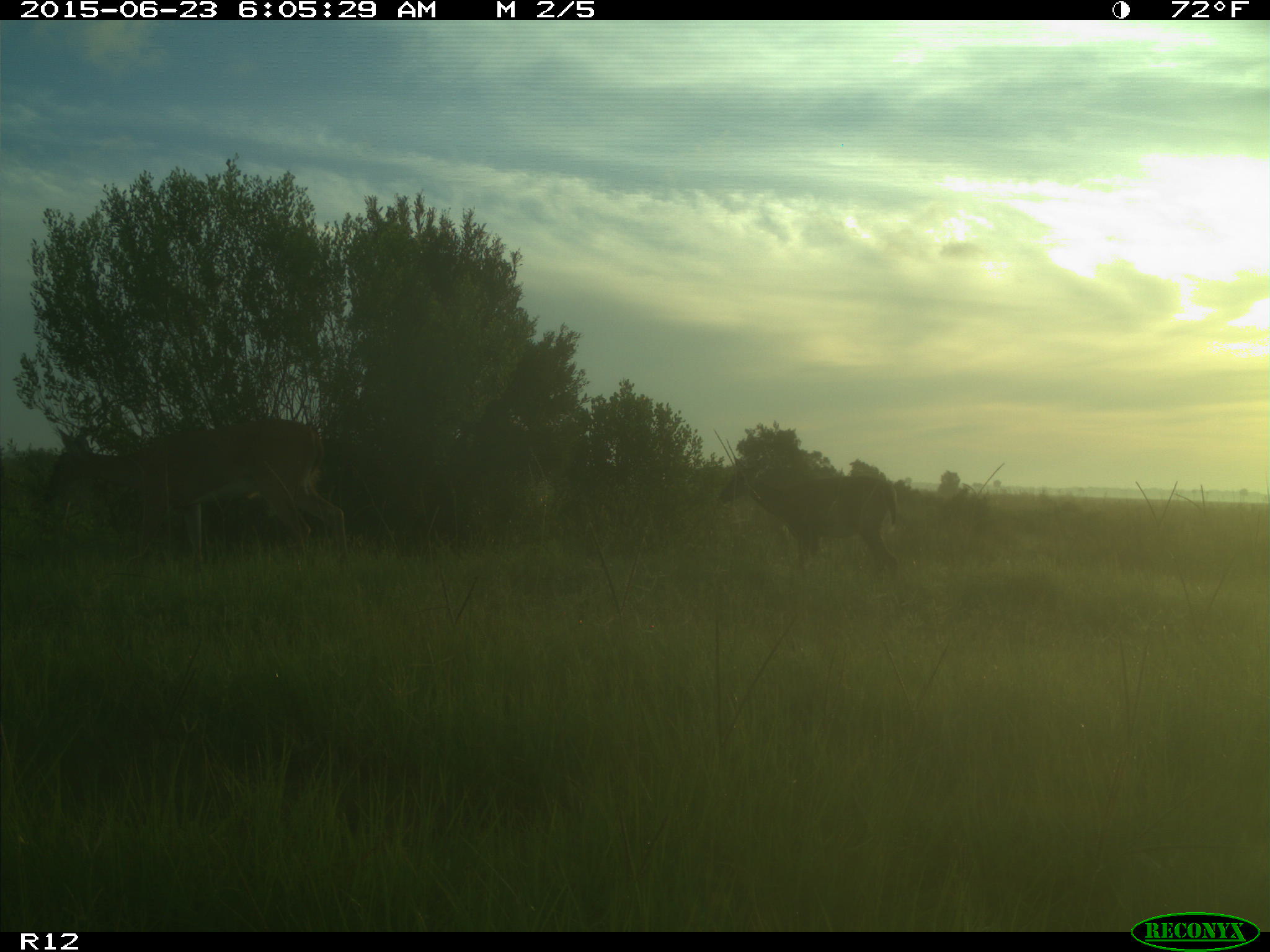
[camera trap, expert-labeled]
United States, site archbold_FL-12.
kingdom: Animalia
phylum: Chordata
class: Mammalia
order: Artiodactyla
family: Cervidae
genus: Odocoileus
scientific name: Odocoileus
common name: deer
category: unidentified deer